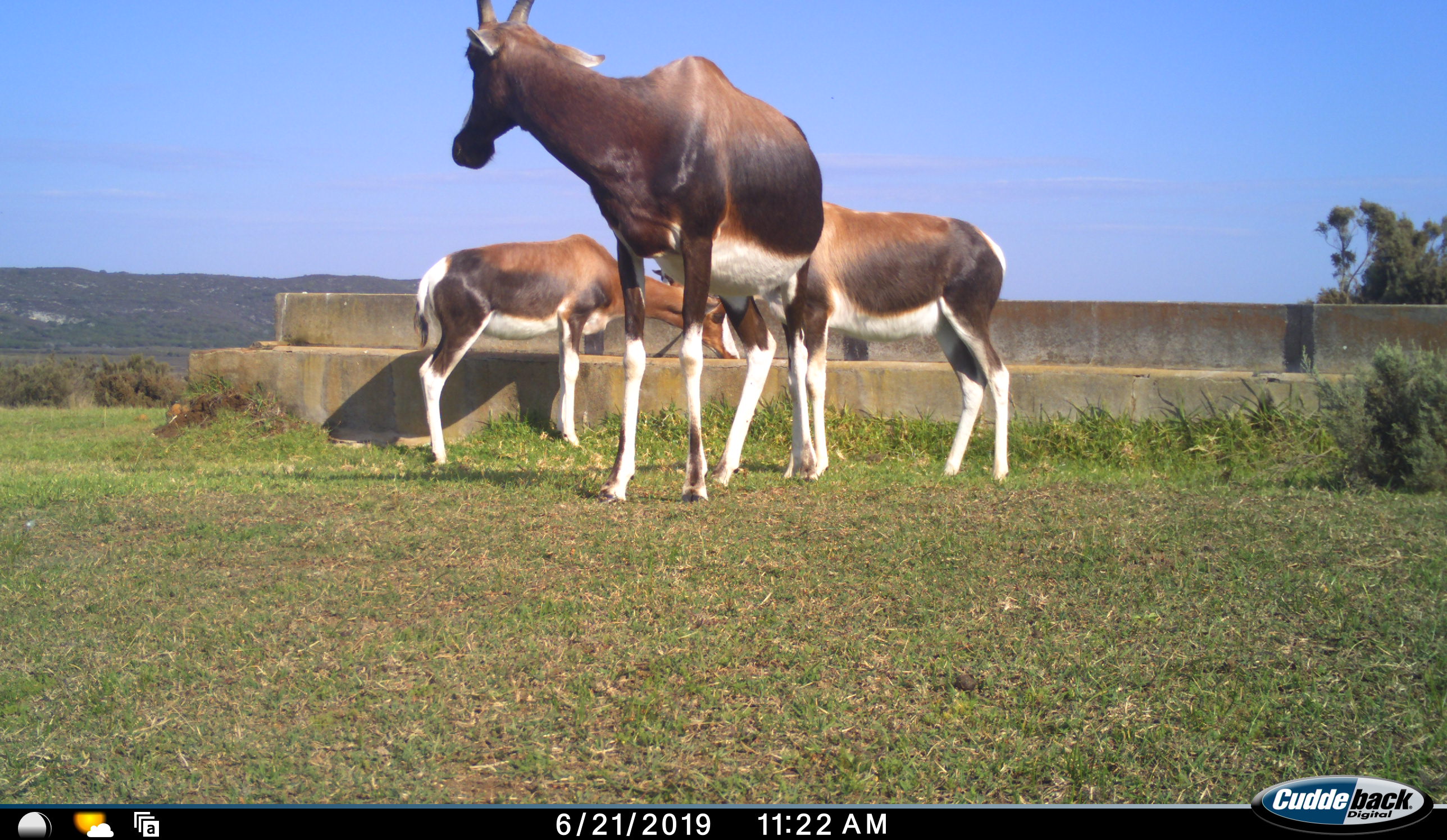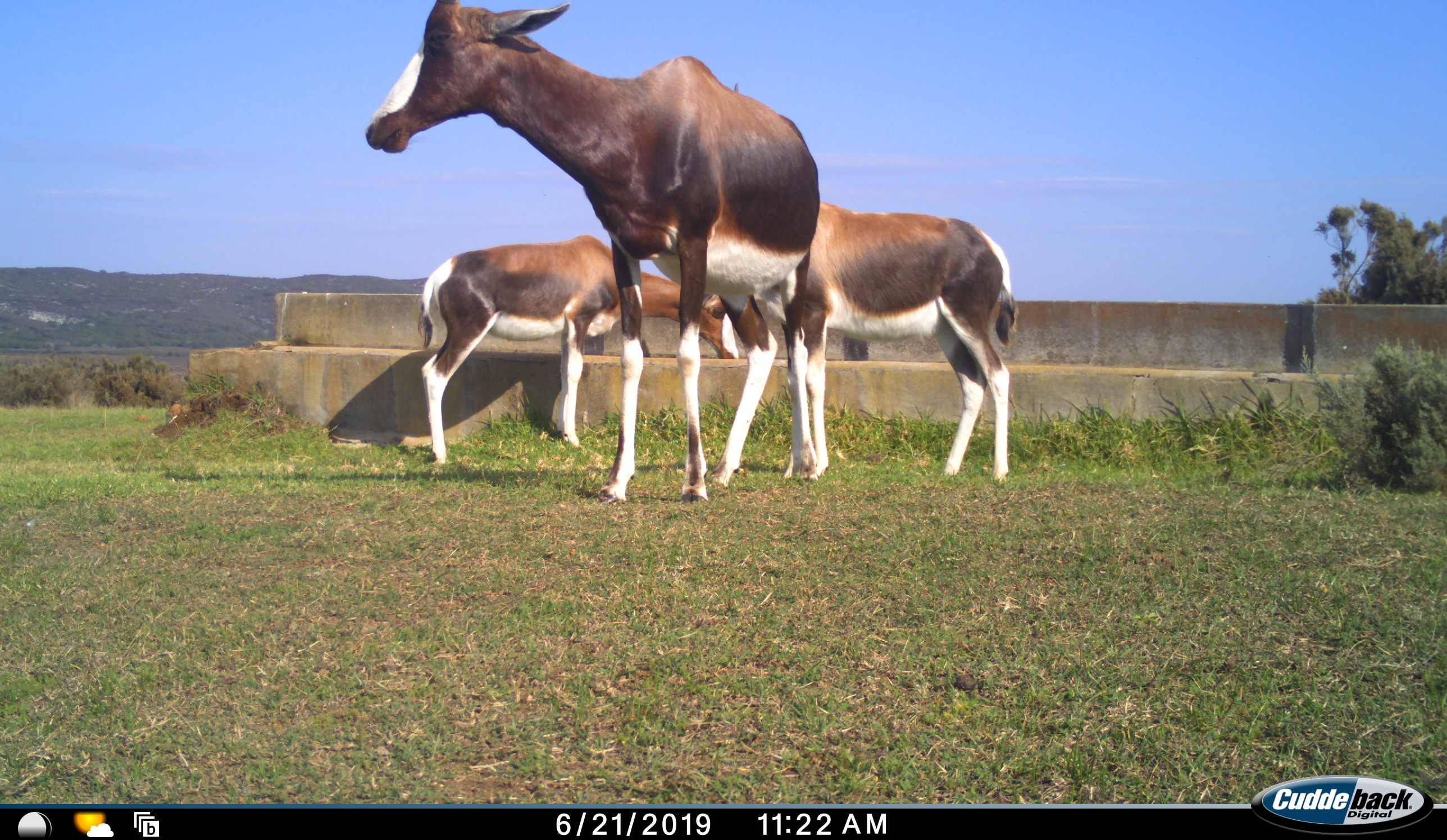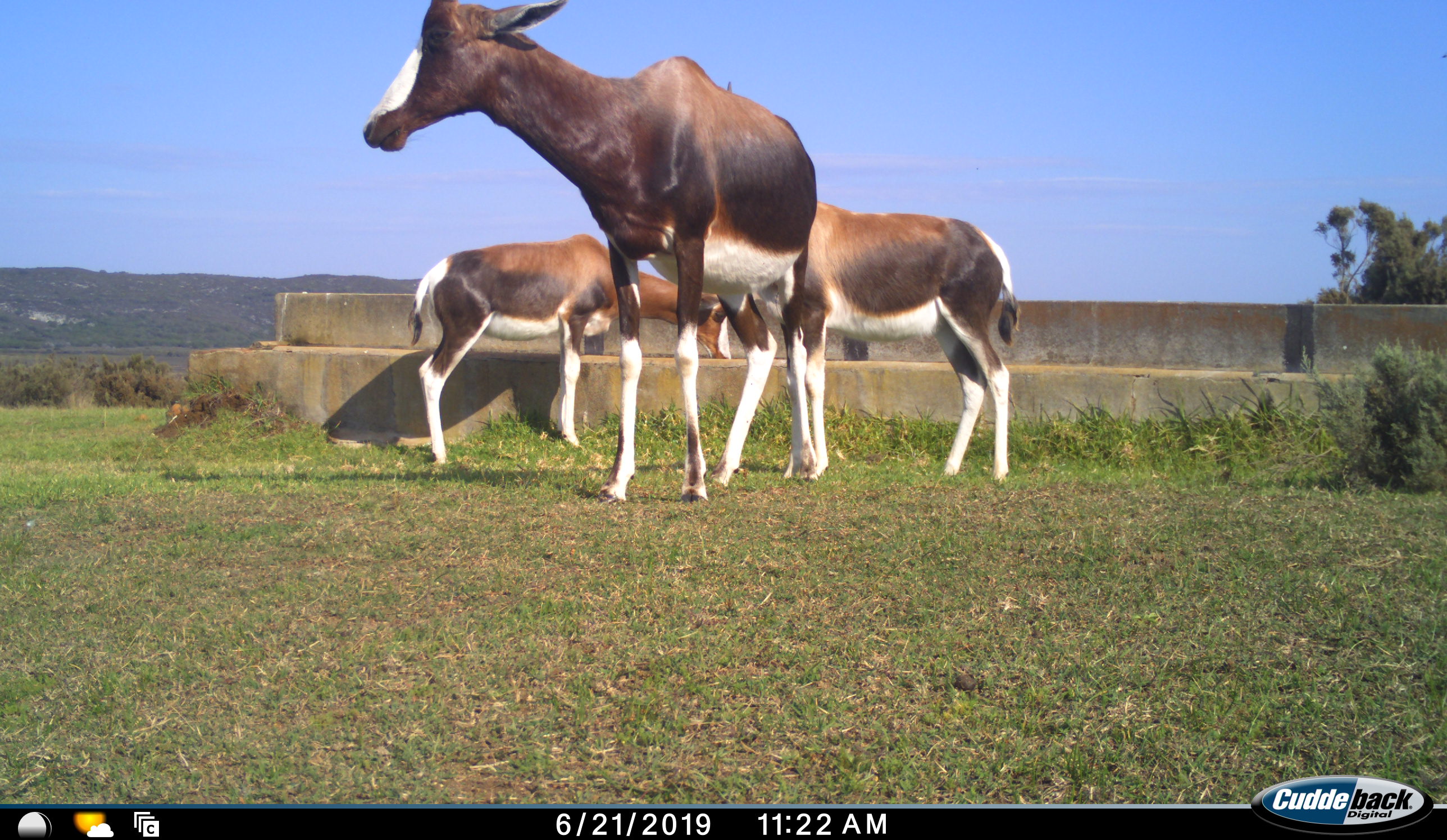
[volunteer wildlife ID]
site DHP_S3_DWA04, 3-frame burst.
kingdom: Animalia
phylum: Chordata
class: Mammalia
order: Artiodactyla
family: Bovidae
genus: Damaliscus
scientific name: Damaliscus pygargus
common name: bontebok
Bontebok (Damaliscus pygargus), count 3. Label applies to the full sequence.